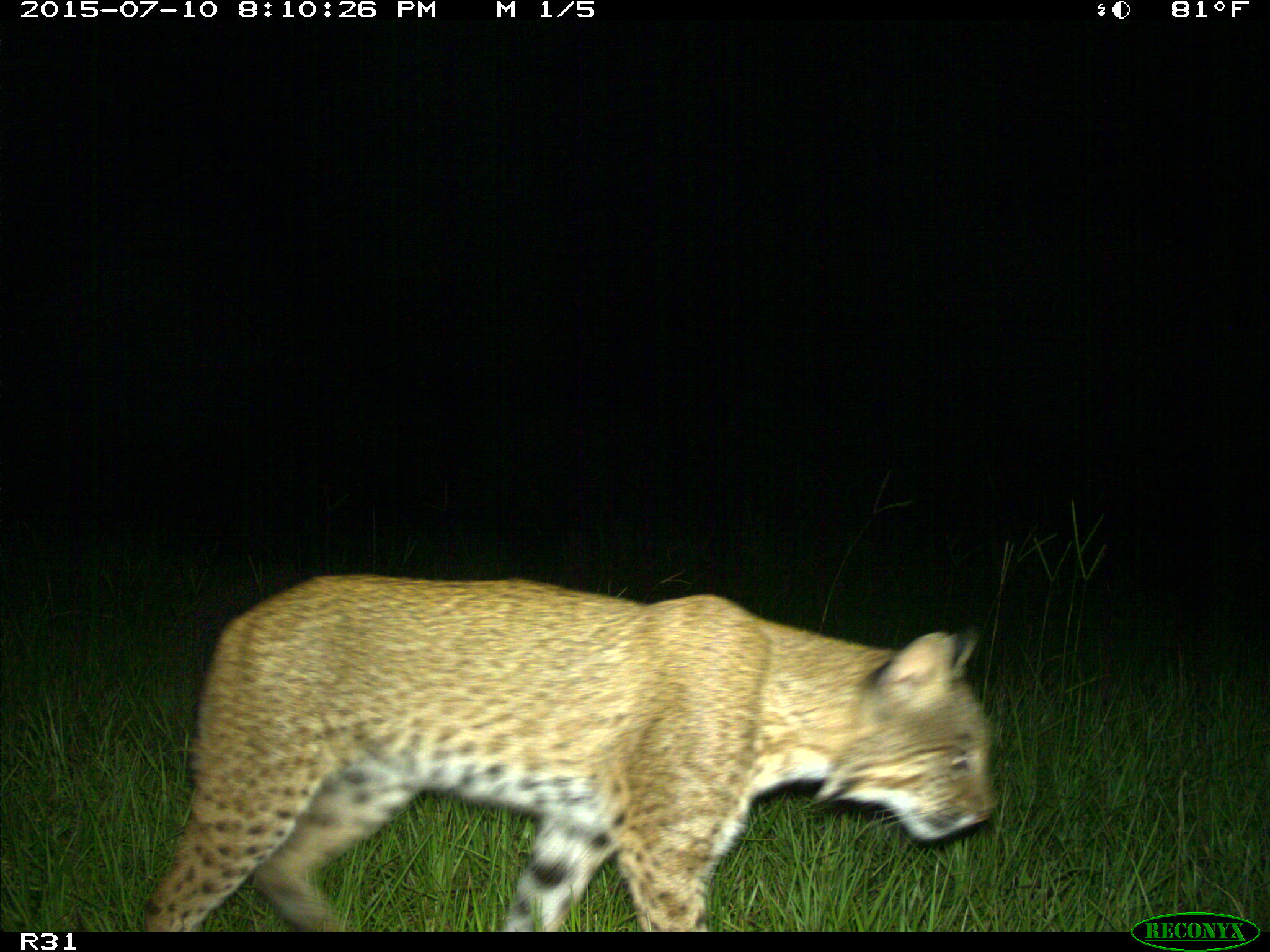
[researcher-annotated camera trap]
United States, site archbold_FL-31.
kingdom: Animalia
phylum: Chordata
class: Mammalia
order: Carnivora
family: Felidae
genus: Lynx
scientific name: Lynx rufus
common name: bobcat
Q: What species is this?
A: Lynx rufus (bobcat).